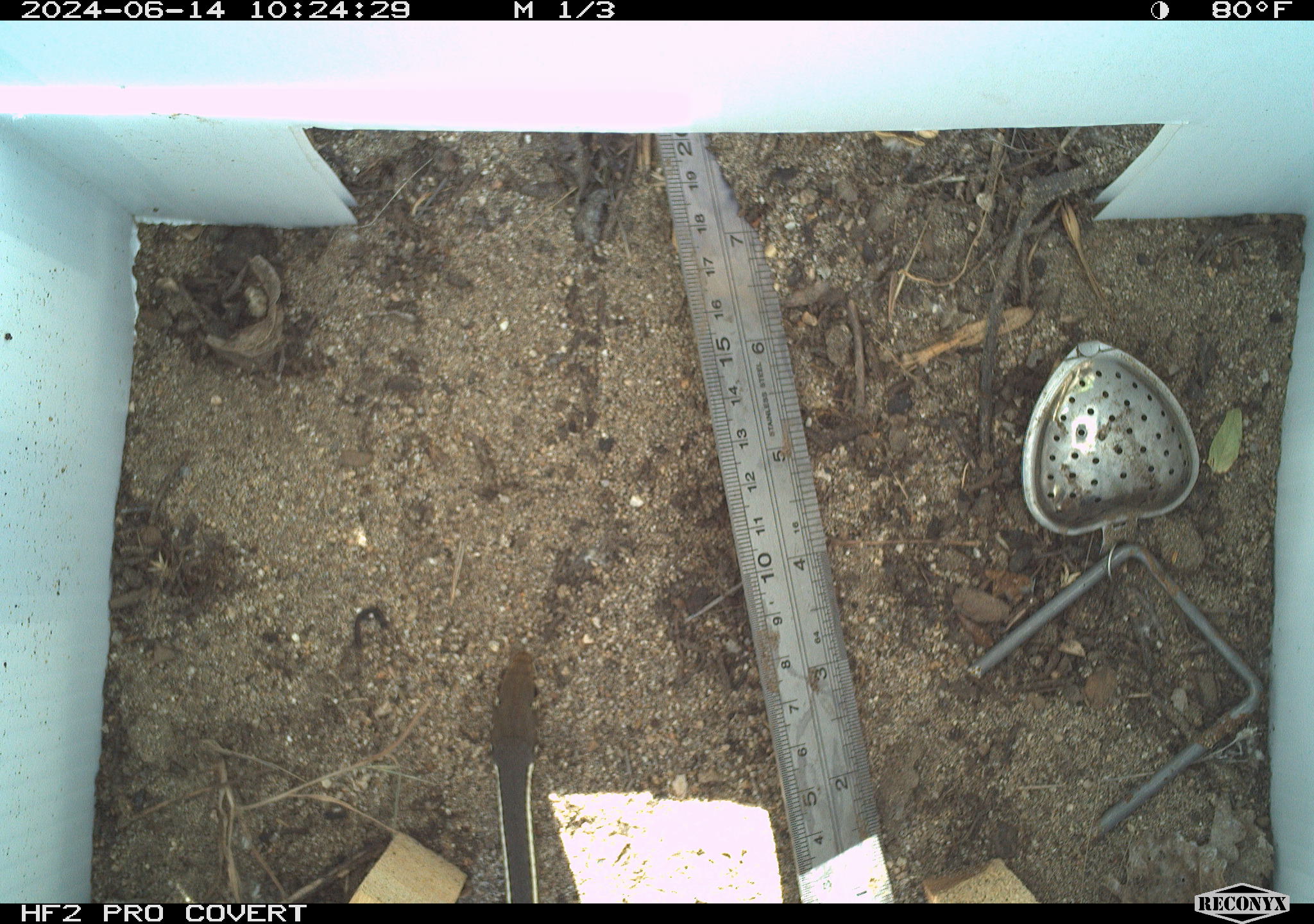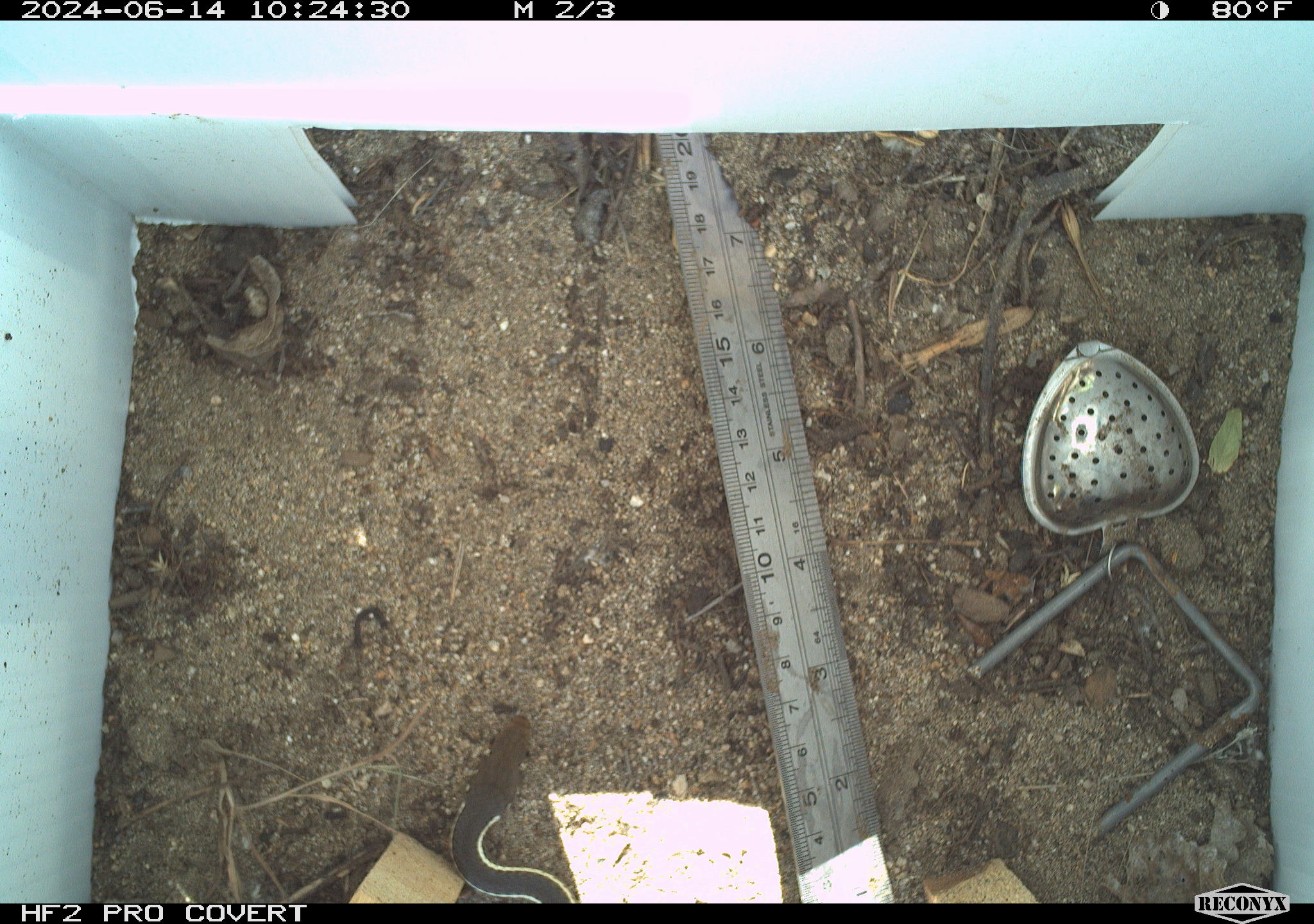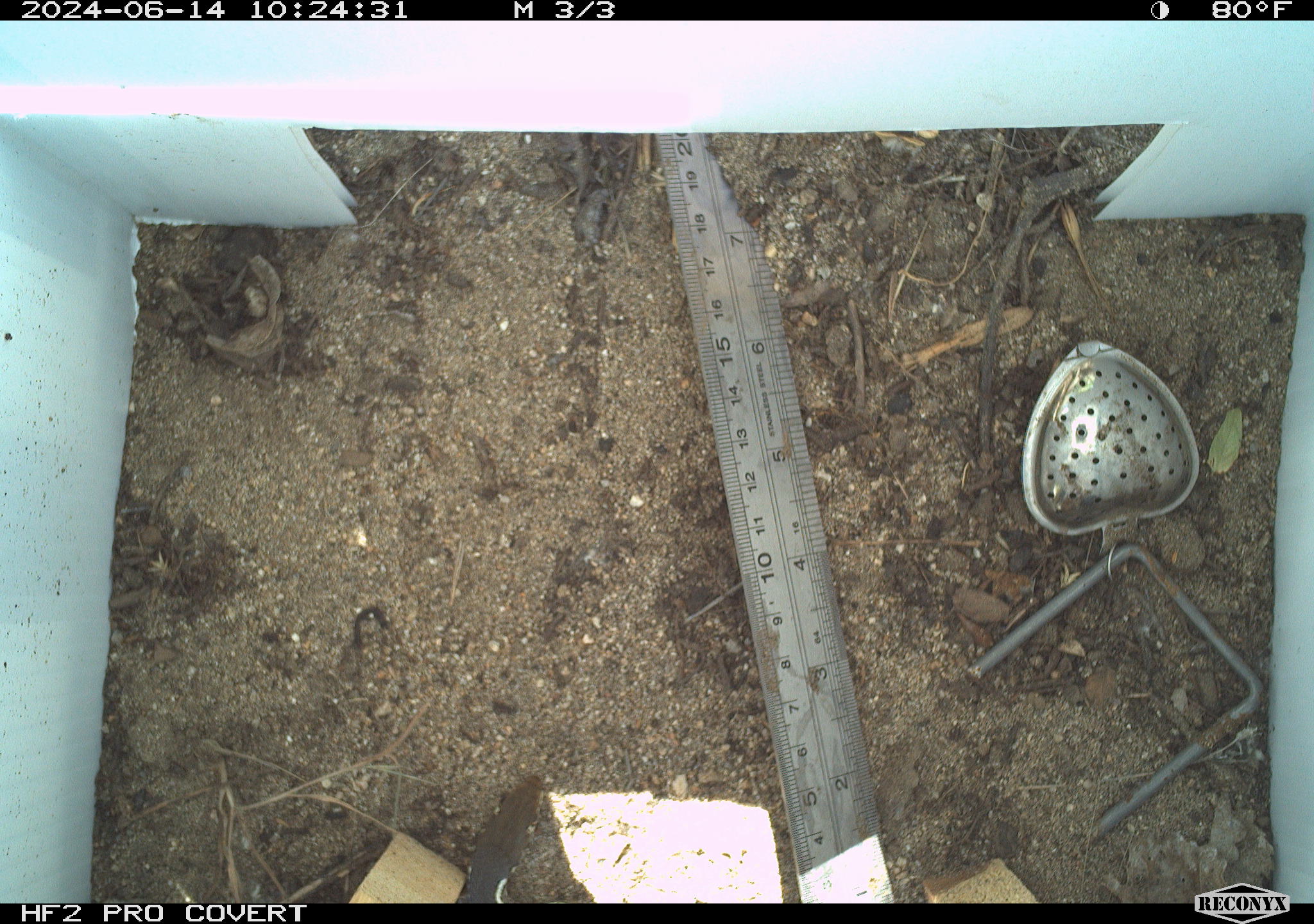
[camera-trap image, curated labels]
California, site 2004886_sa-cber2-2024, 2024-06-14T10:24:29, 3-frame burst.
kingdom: Animalia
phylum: Chordata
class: Reptilia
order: Squamata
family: Colubridae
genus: Masticophis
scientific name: Masticophis lateralis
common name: striped racer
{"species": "striped racer (Masticophis lateralis)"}